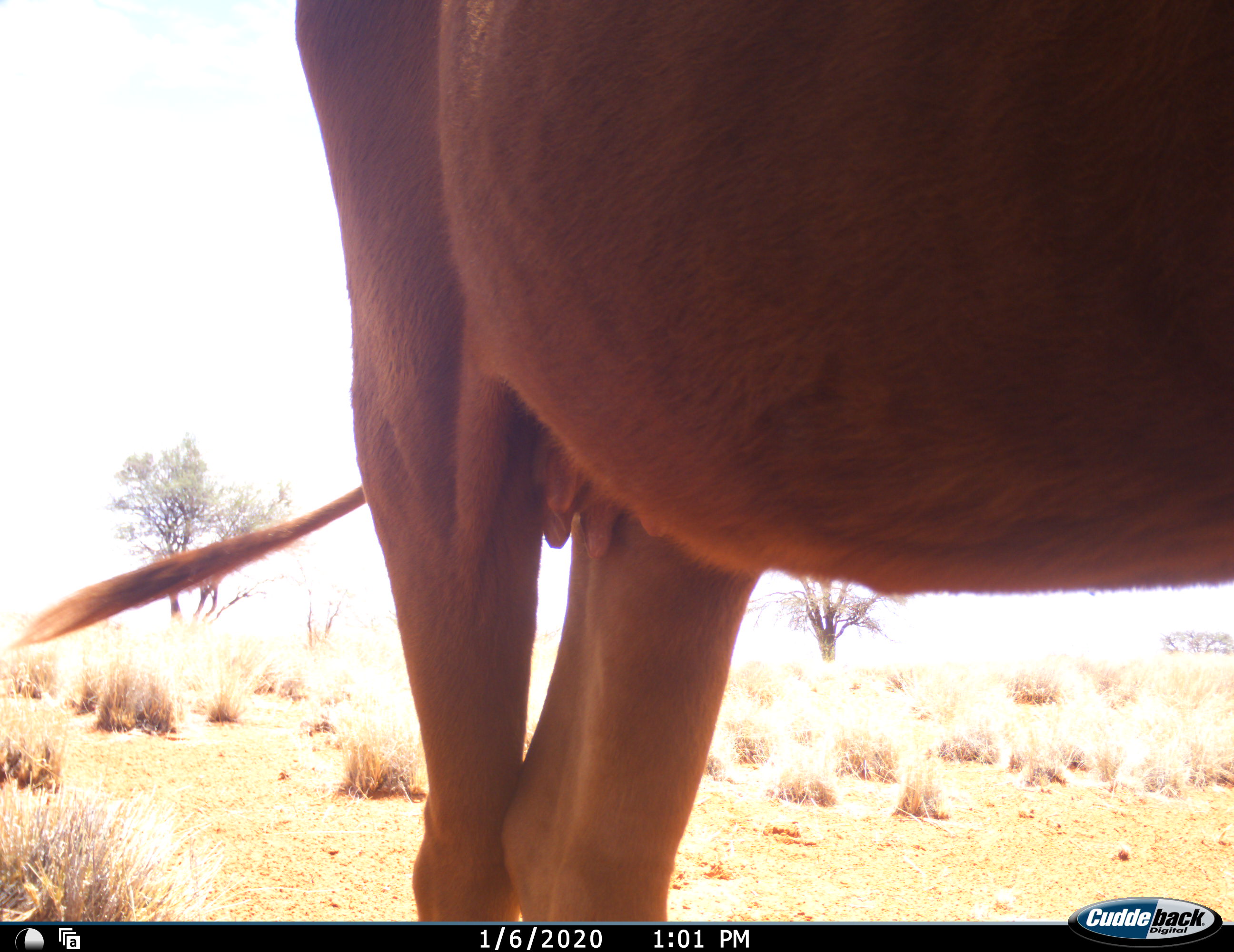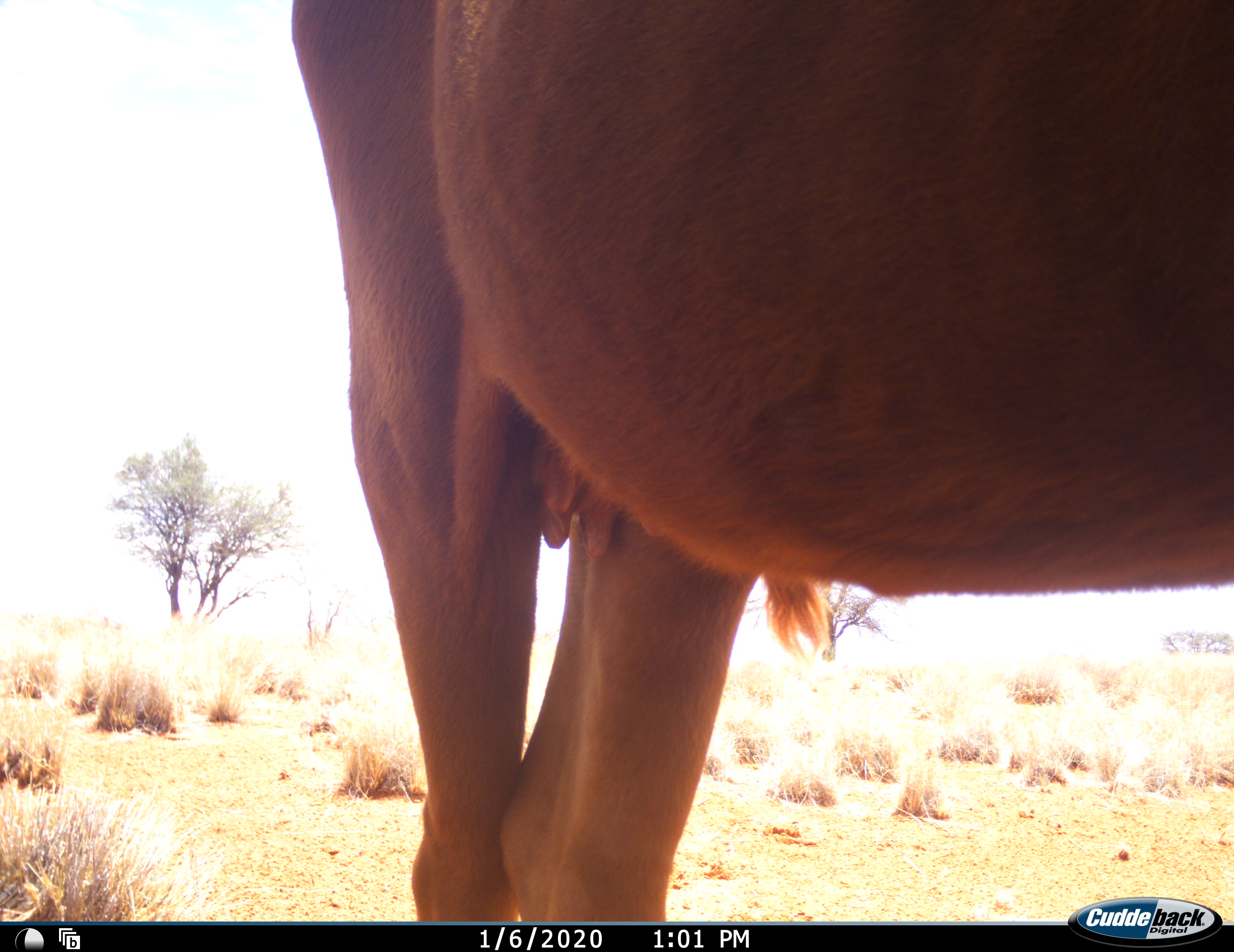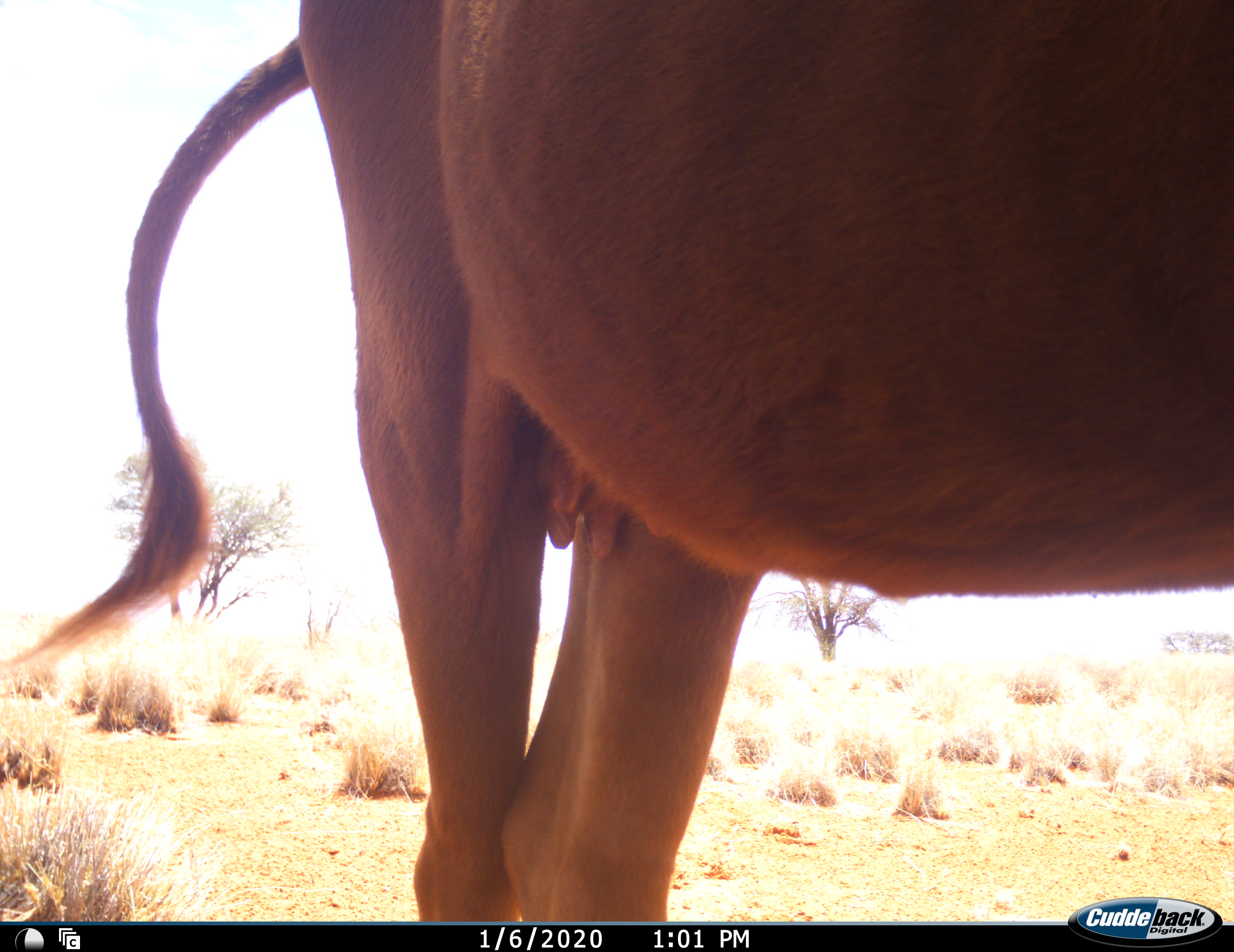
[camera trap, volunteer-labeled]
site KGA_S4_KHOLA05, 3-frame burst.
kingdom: Animalia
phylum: Chordata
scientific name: Vertebrata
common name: domestic animal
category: domesticanimal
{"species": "domesticanimal (domestic animal) (Vertebrata)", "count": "1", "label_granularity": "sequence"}